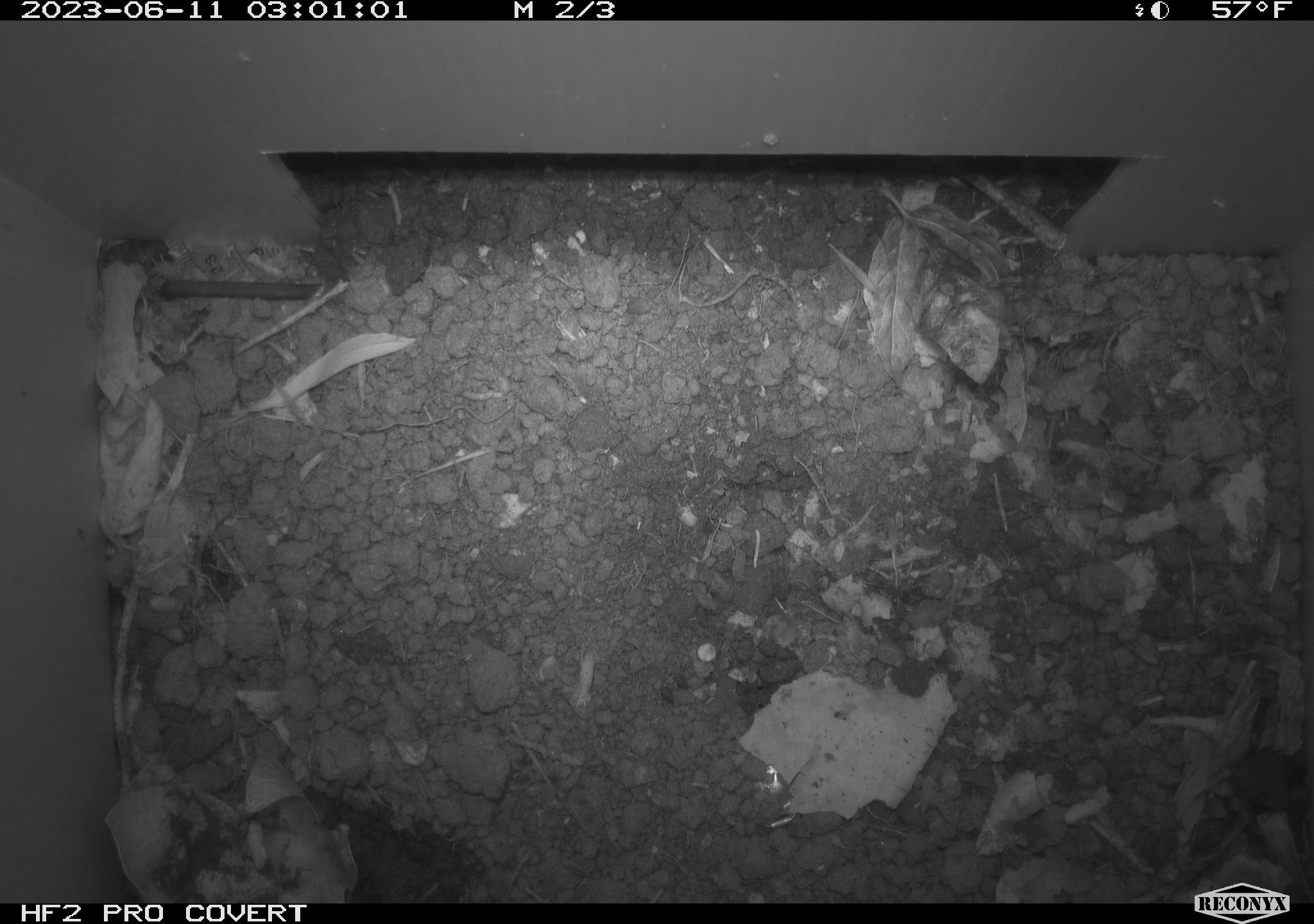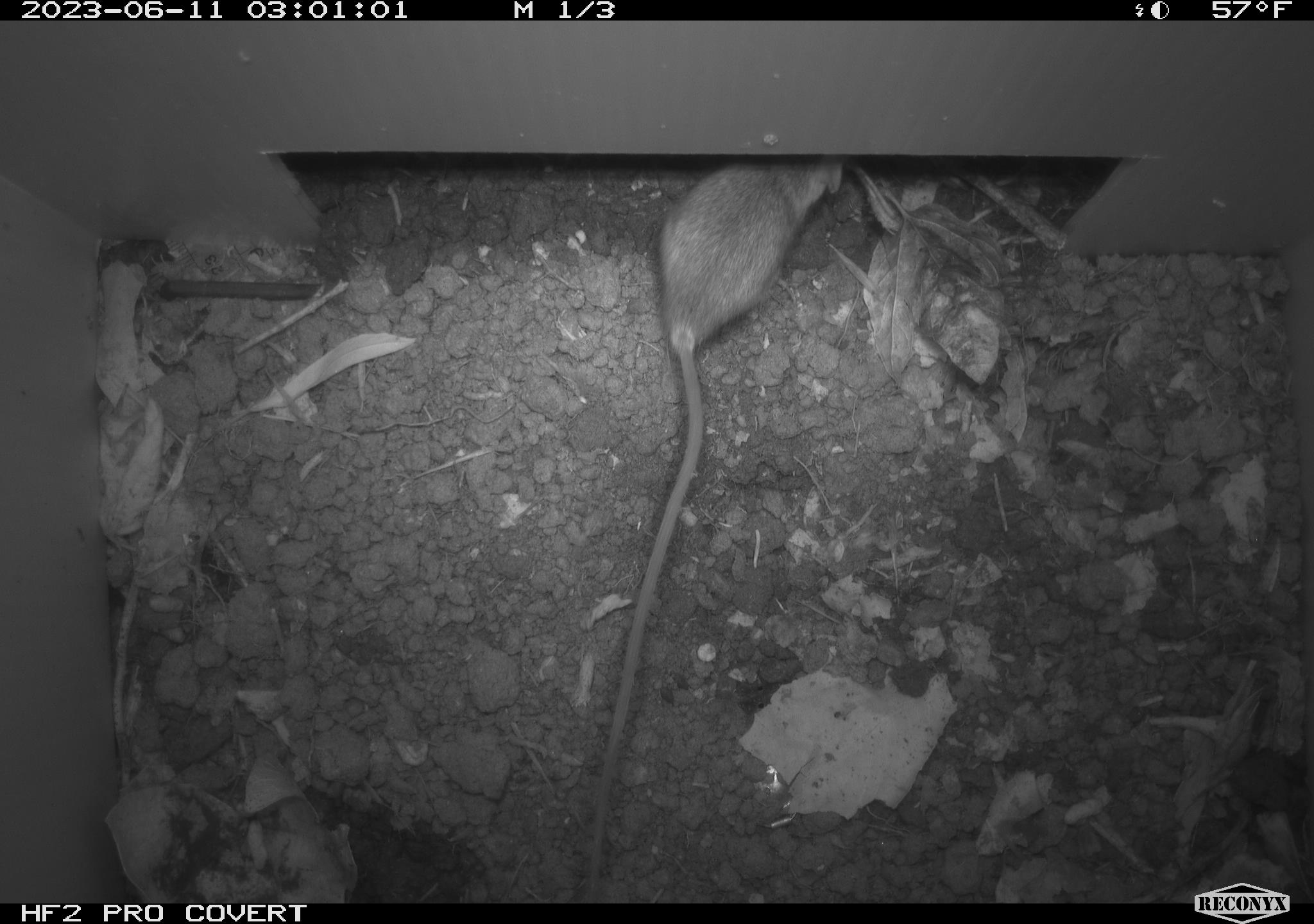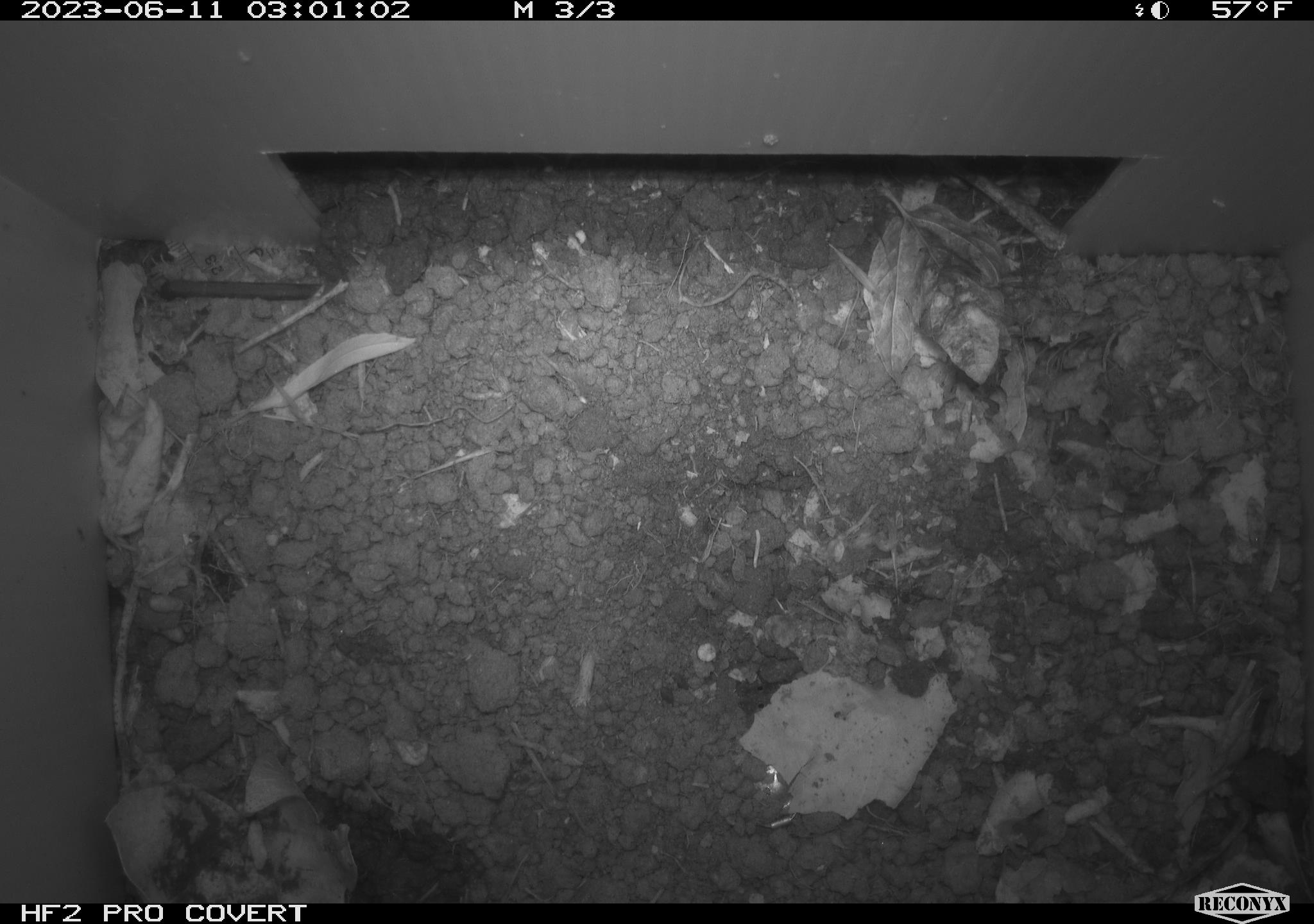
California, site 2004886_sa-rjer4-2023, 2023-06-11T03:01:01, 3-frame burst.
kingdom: Animalia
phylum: Chordata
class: Mammalia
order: Rodentia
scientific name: Rodentia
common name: mouse species